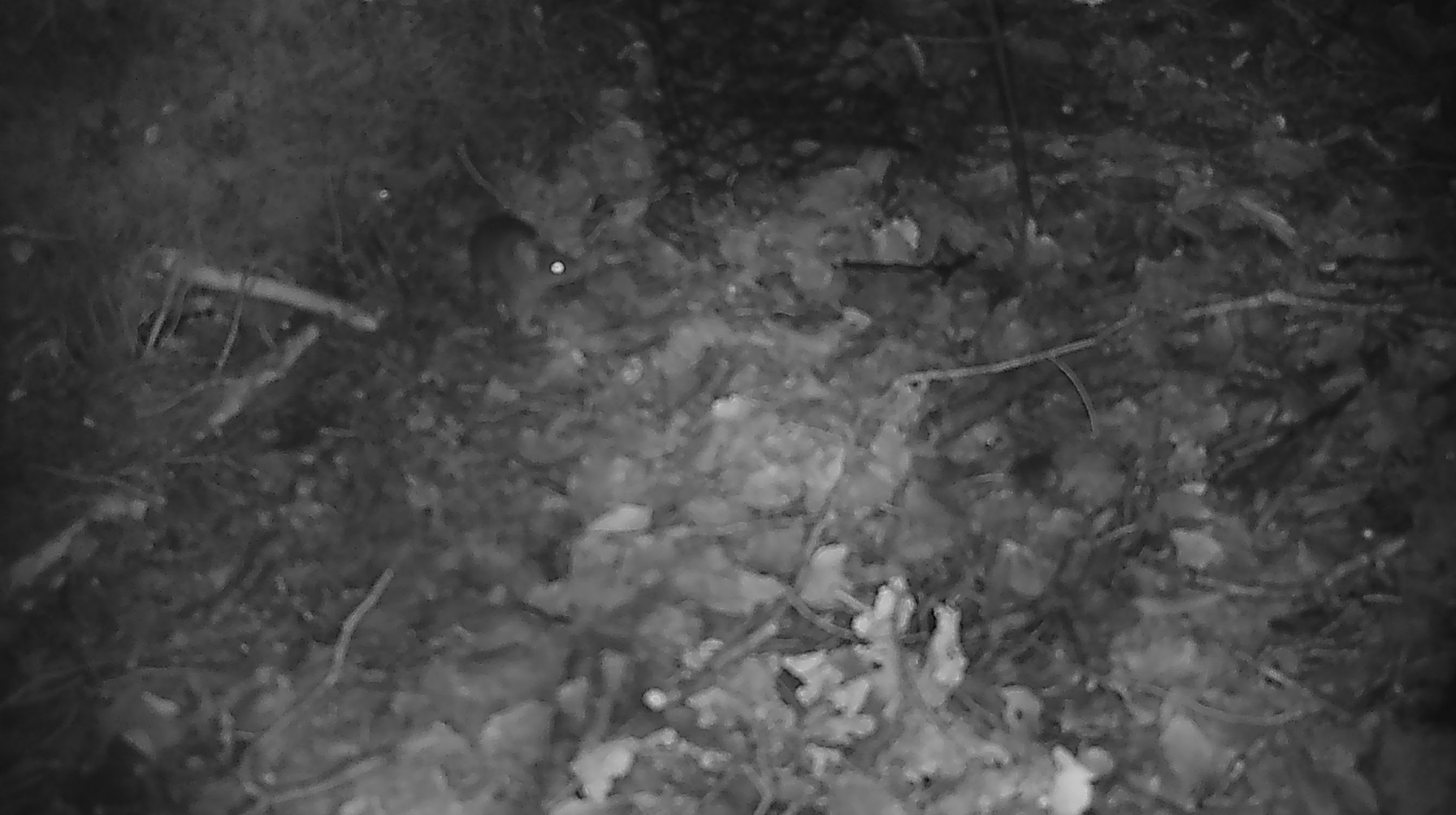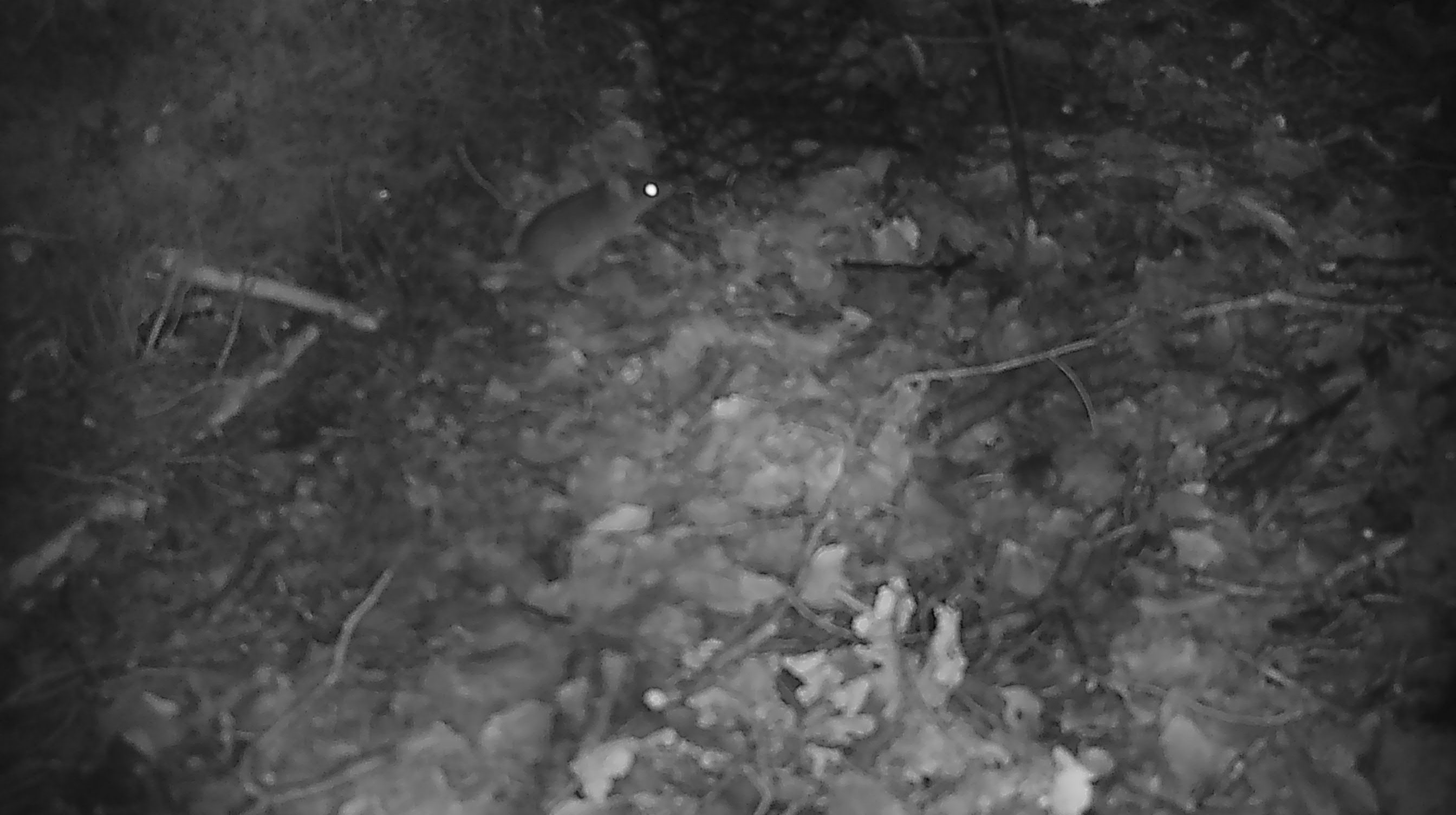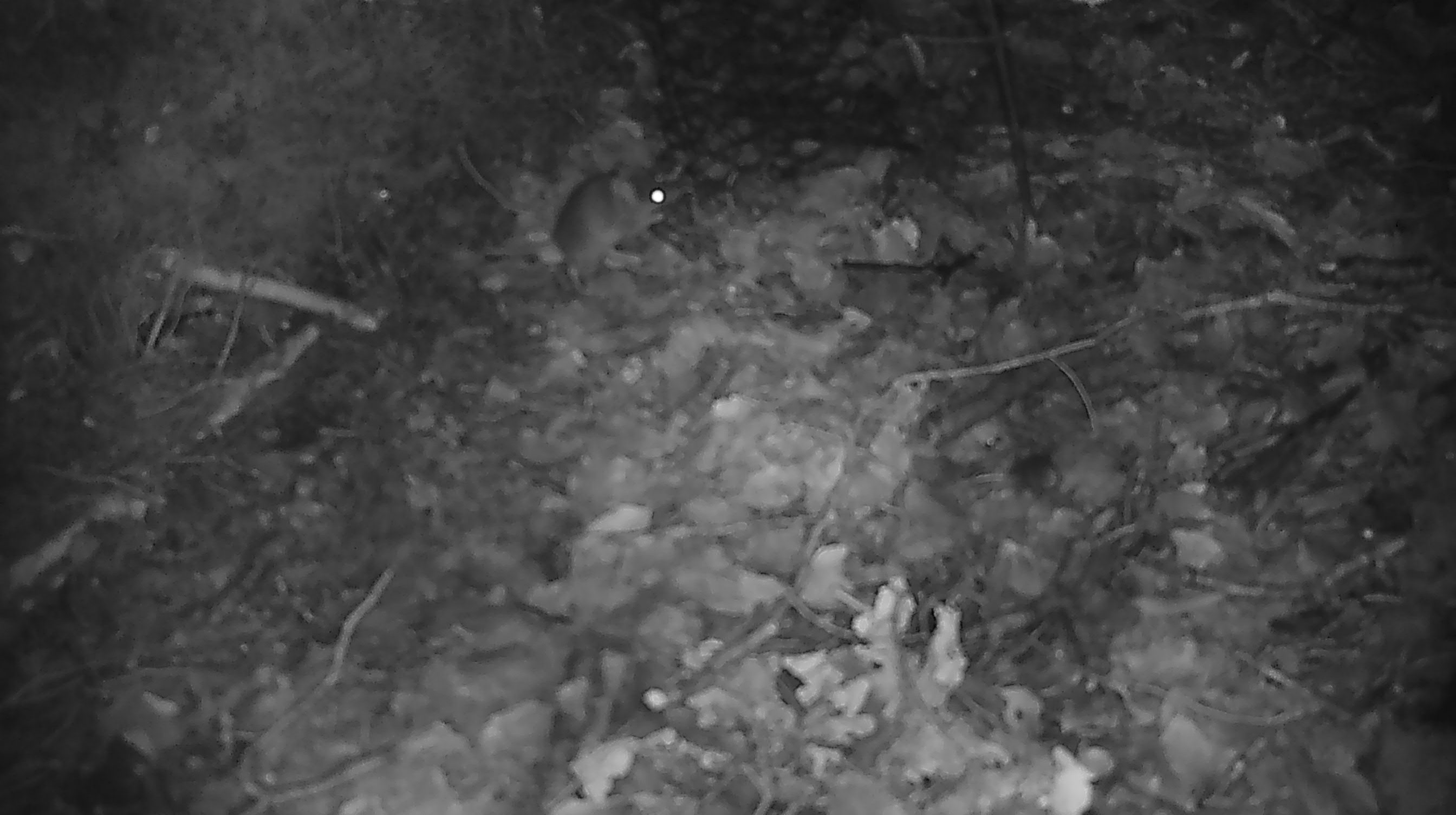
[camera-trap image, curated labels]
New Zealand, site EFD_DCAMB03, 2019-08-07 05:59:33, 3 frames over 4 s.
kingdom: Animalia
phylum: Chordata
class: Mammalia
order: Rodentia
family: Muridae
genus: Mus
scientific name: Mus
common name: mouse